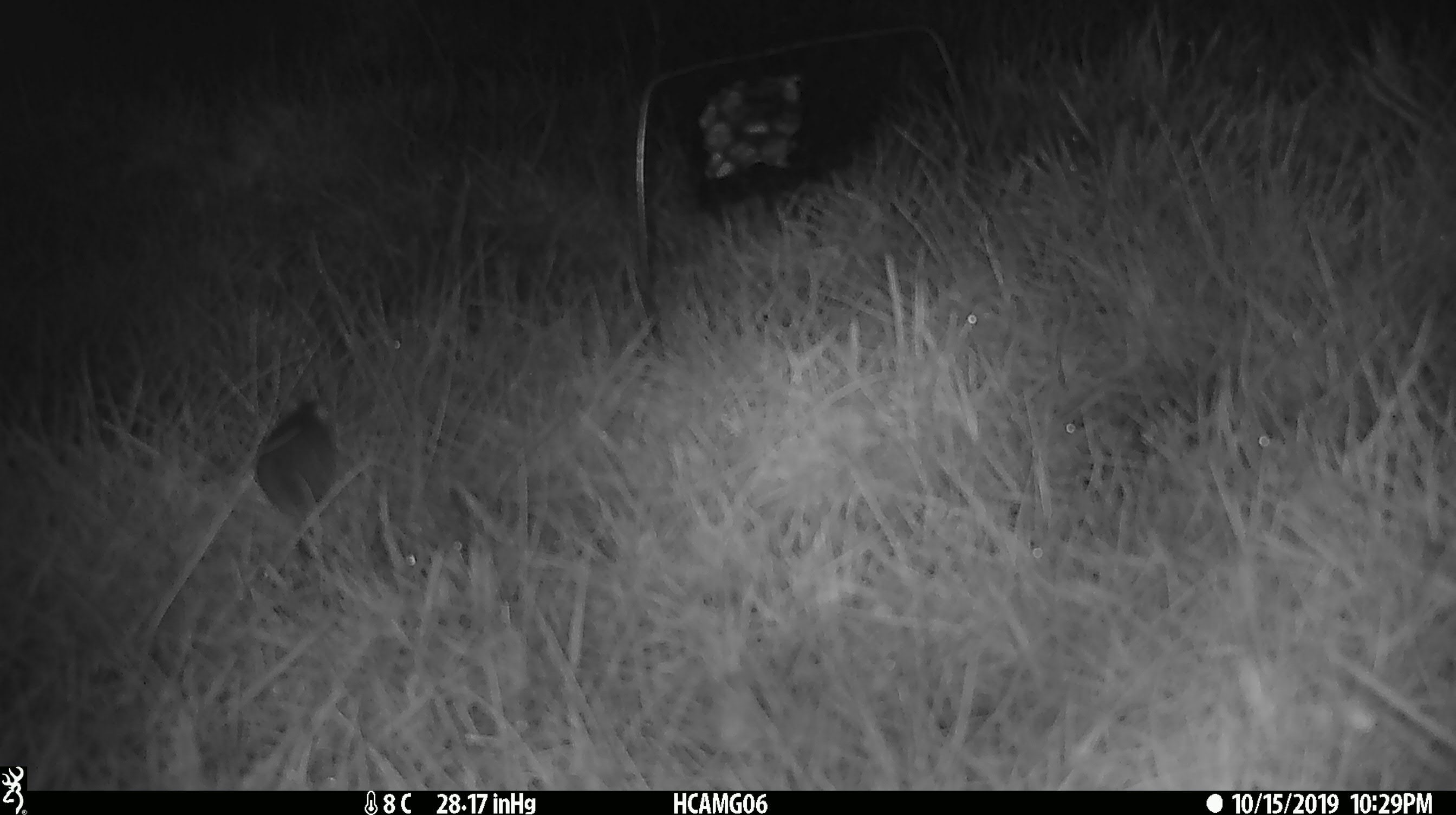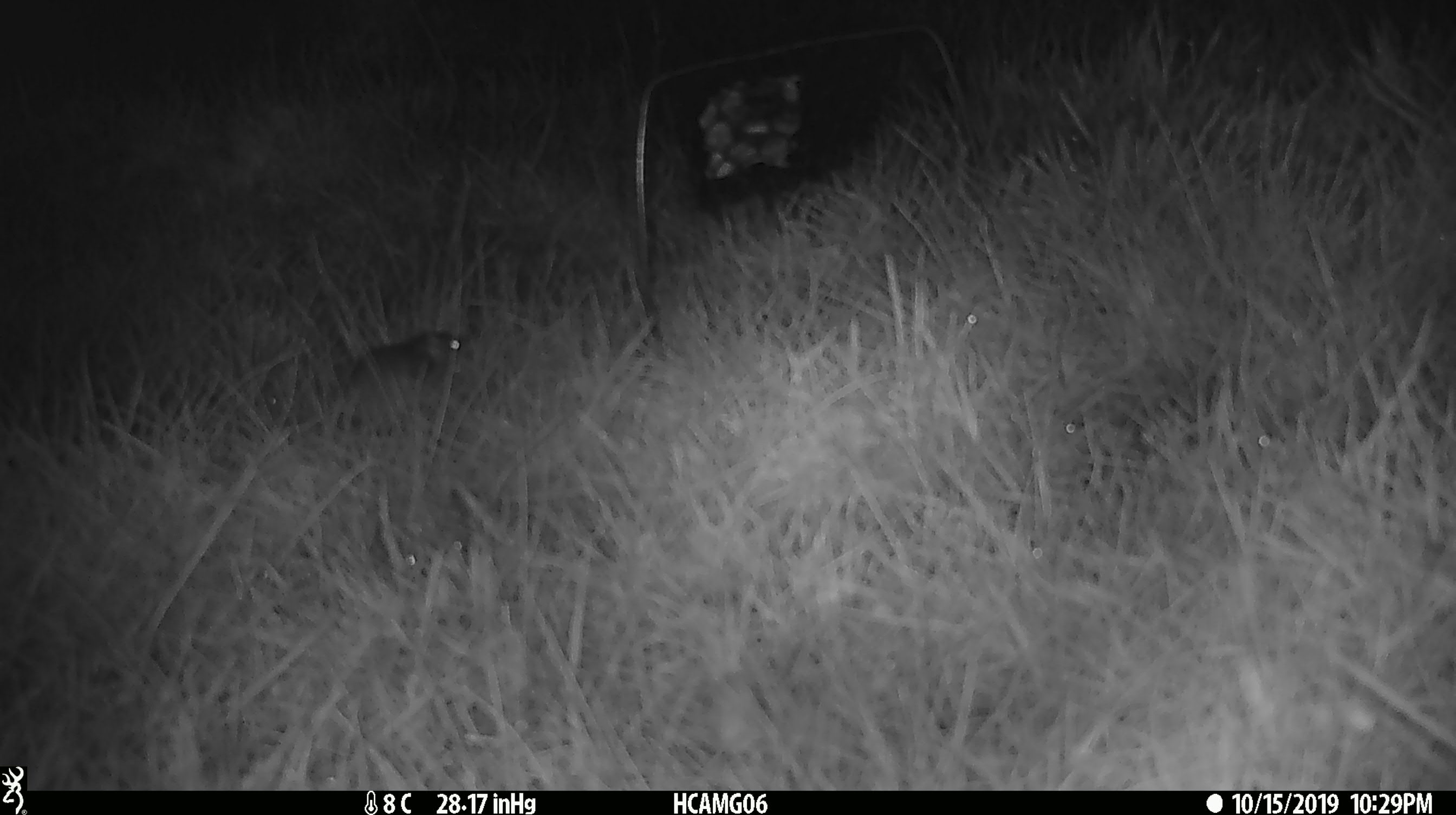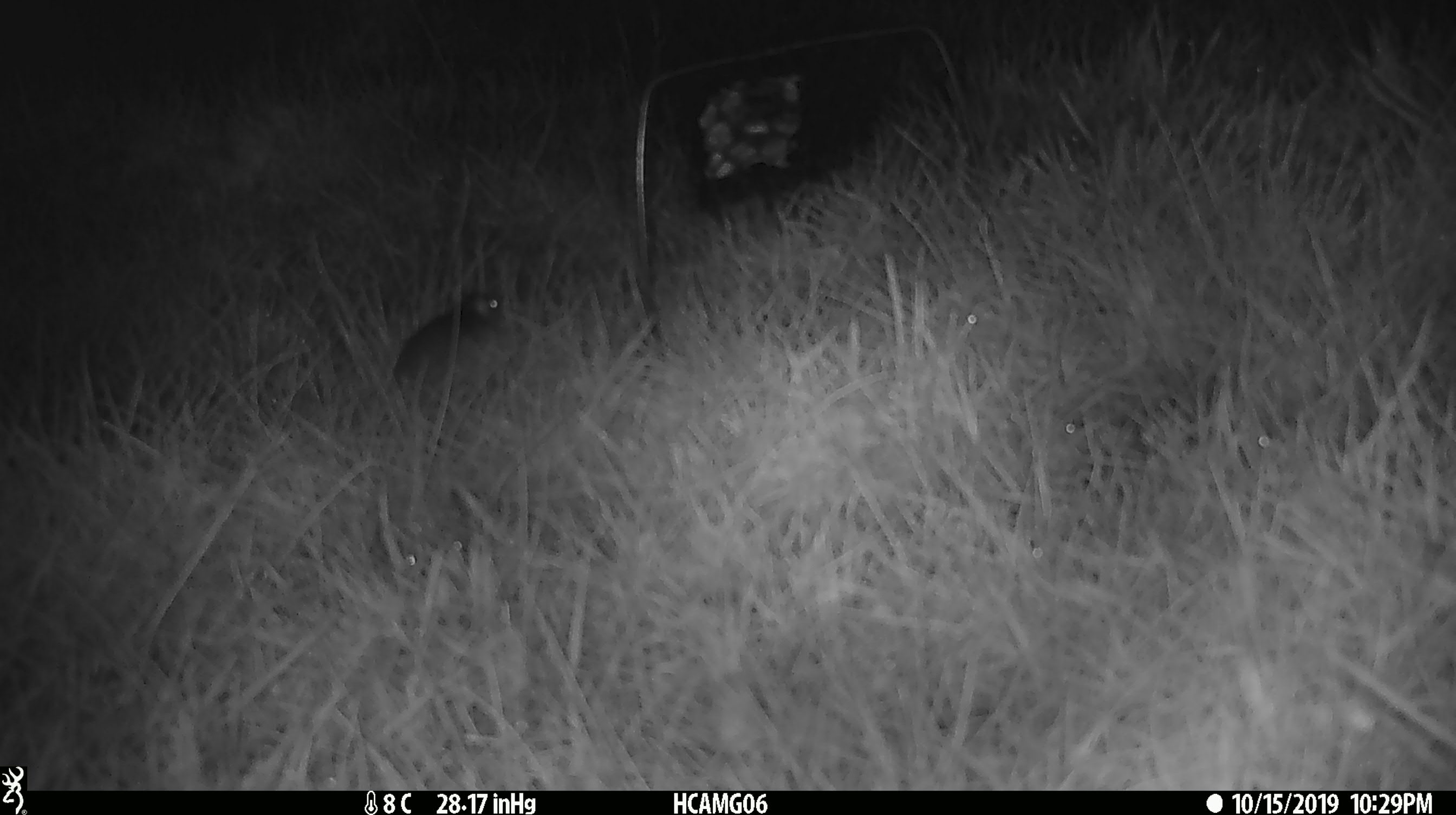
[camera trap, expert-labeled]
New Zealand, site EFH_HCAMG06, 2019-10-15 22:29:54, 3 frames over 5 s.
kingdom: Animalia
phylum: Chordata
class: Mammalia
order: Rodentia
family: Muridae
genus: Mus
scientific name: Mus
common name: mouse